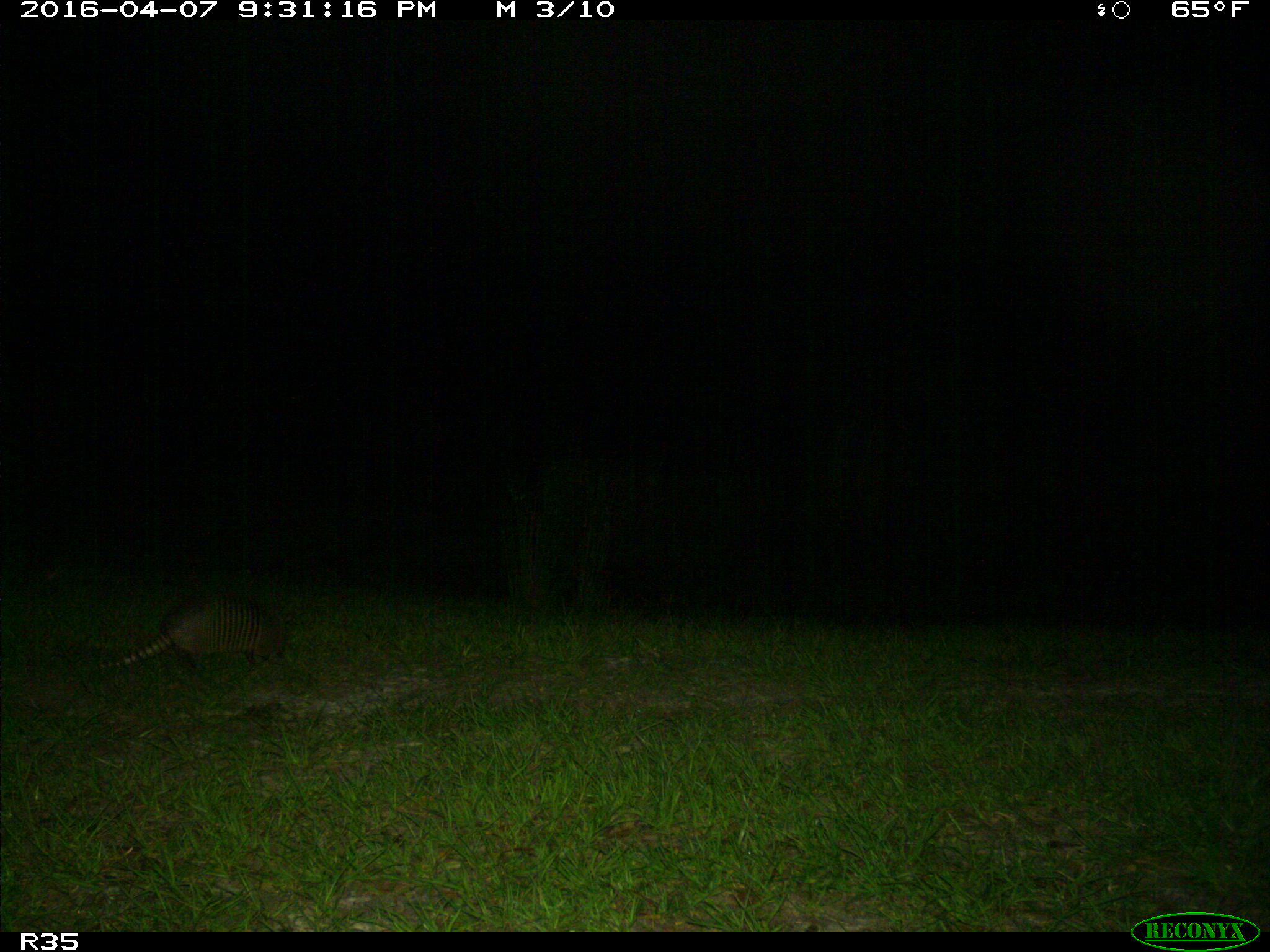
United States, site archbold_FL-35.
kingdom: Animalia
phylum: Chordata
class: Mammalia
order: Cingulata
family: Dasypodidae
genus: Dasypus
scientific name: Dasypus novemcinctus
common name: nine-banded armadillo